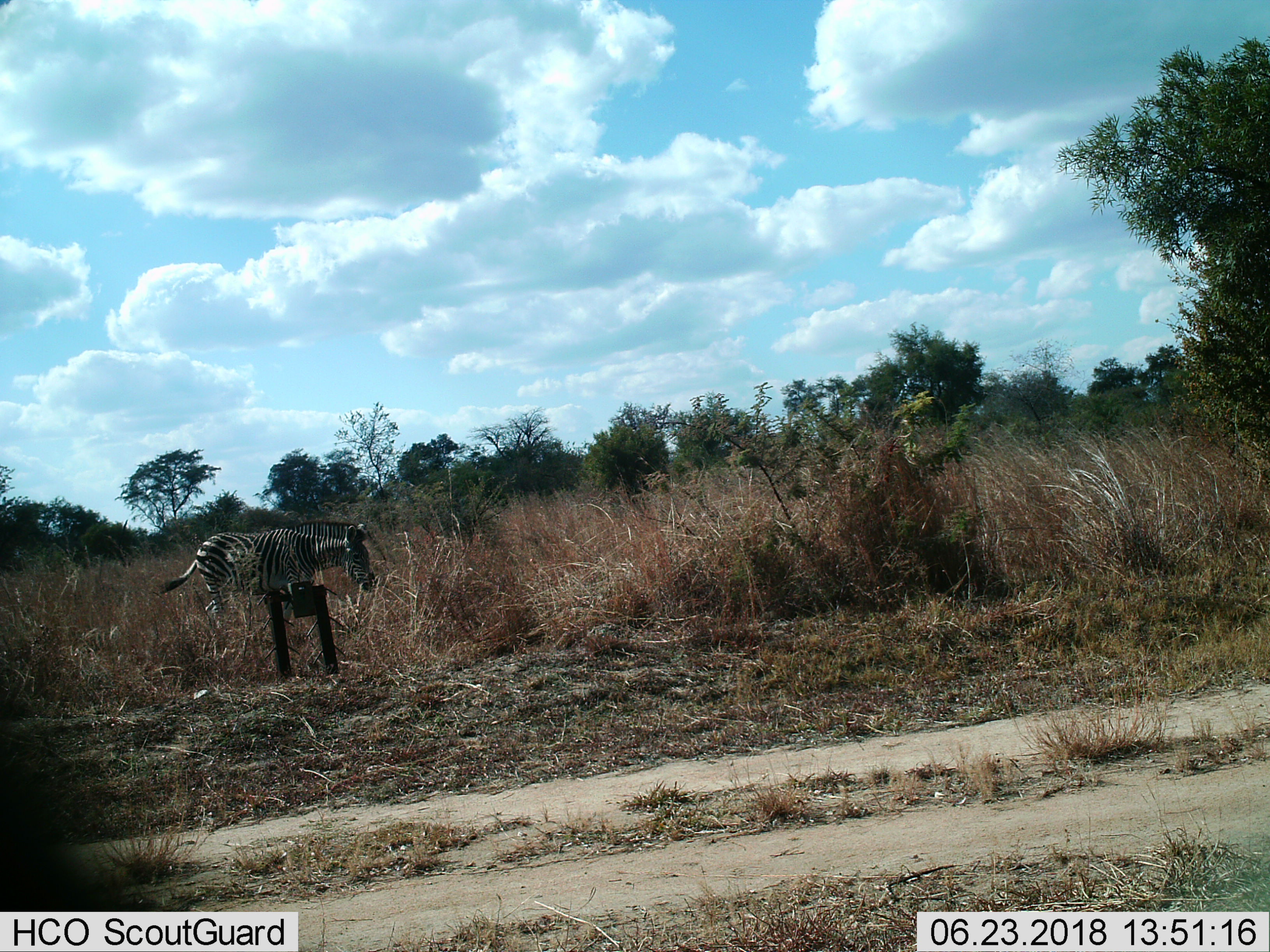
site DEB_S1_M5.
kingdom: Animalia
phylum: Chordata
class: Mammalia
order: Perissodactyla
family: Equidae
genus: Equus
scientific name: Equus quagga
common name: plains zebra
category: zebraplains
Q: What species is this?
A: Zebraplains (plains zebra) (Equus quagga).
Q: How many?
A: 1.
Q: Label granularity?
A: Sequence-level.